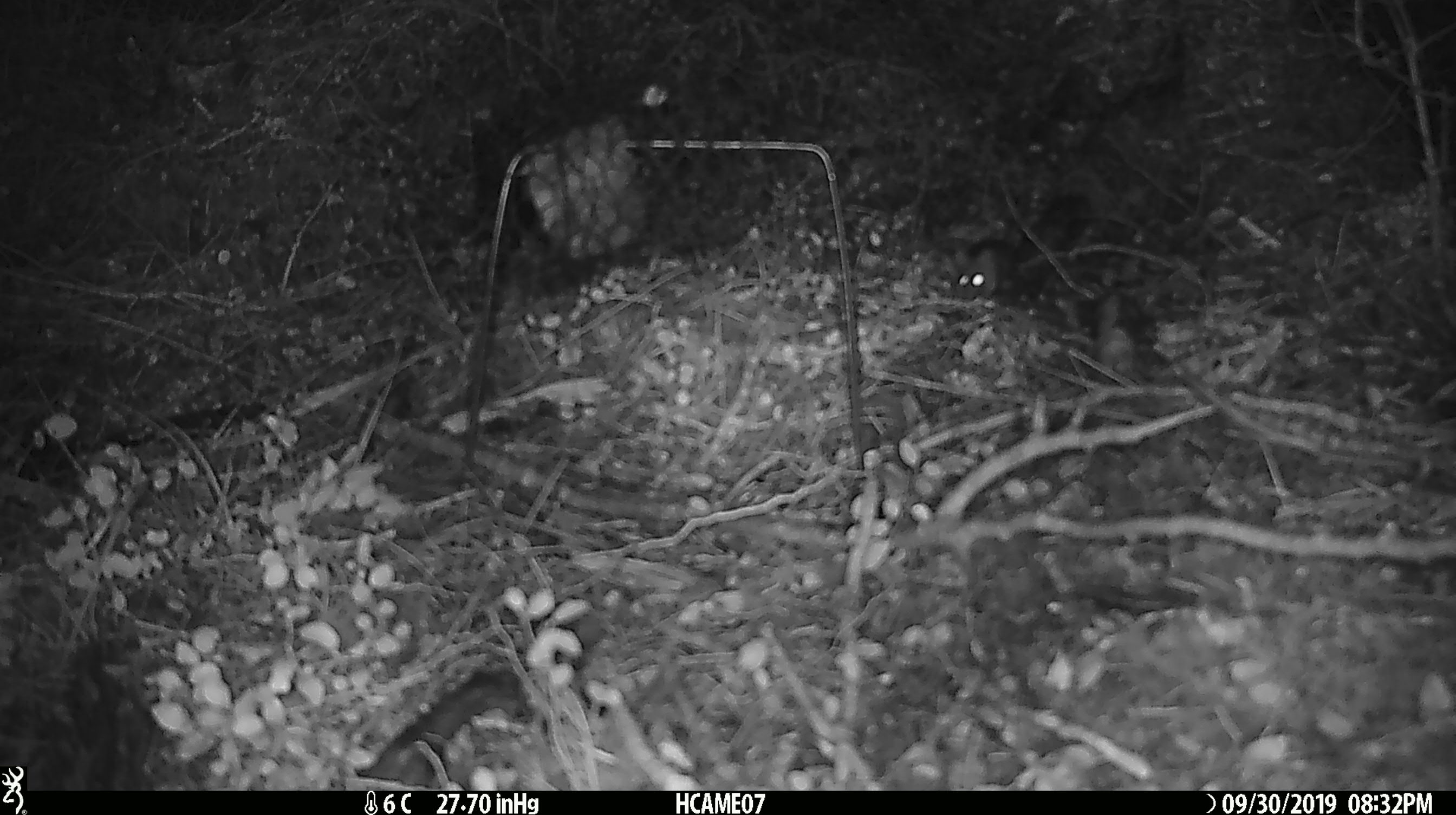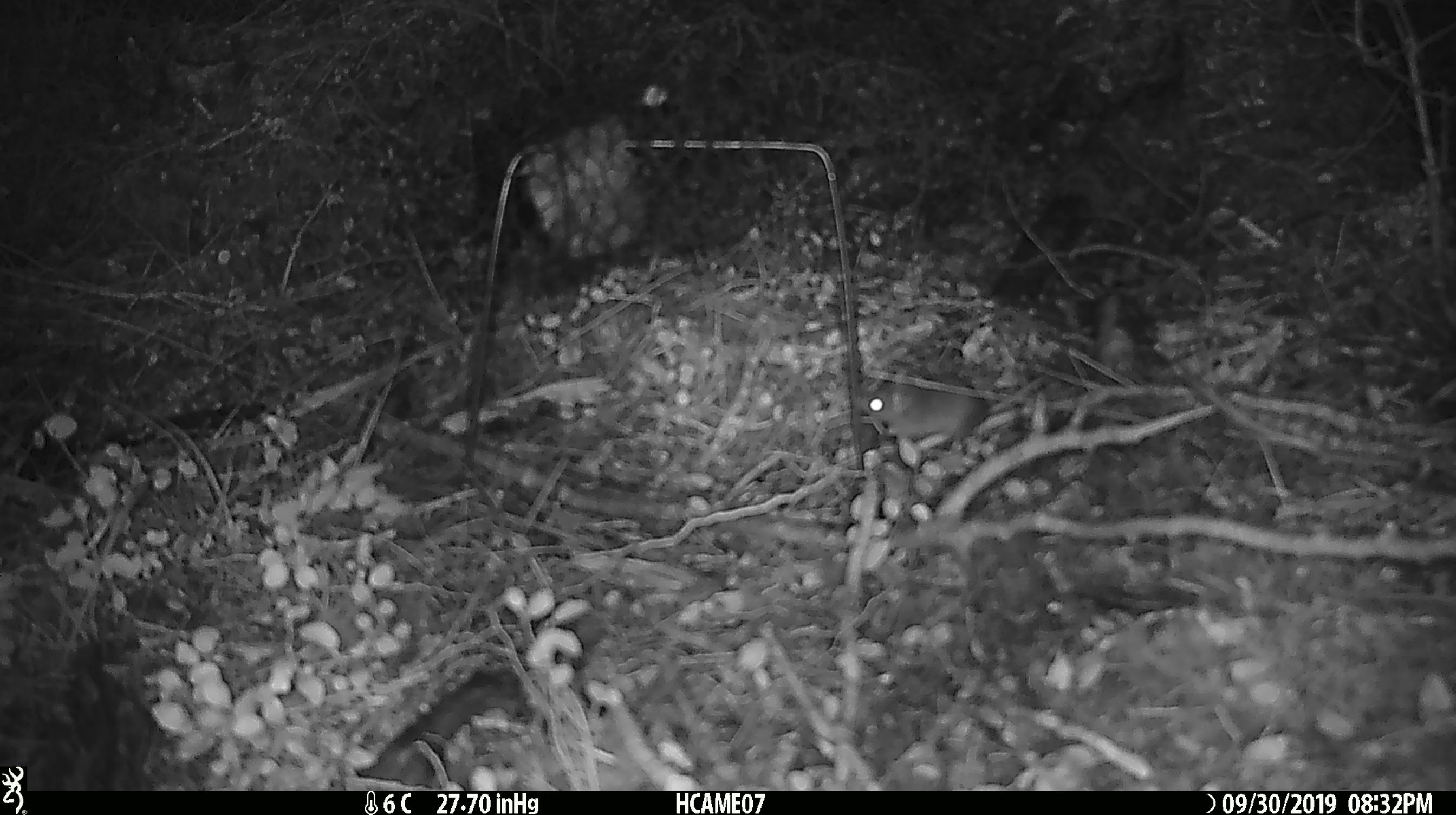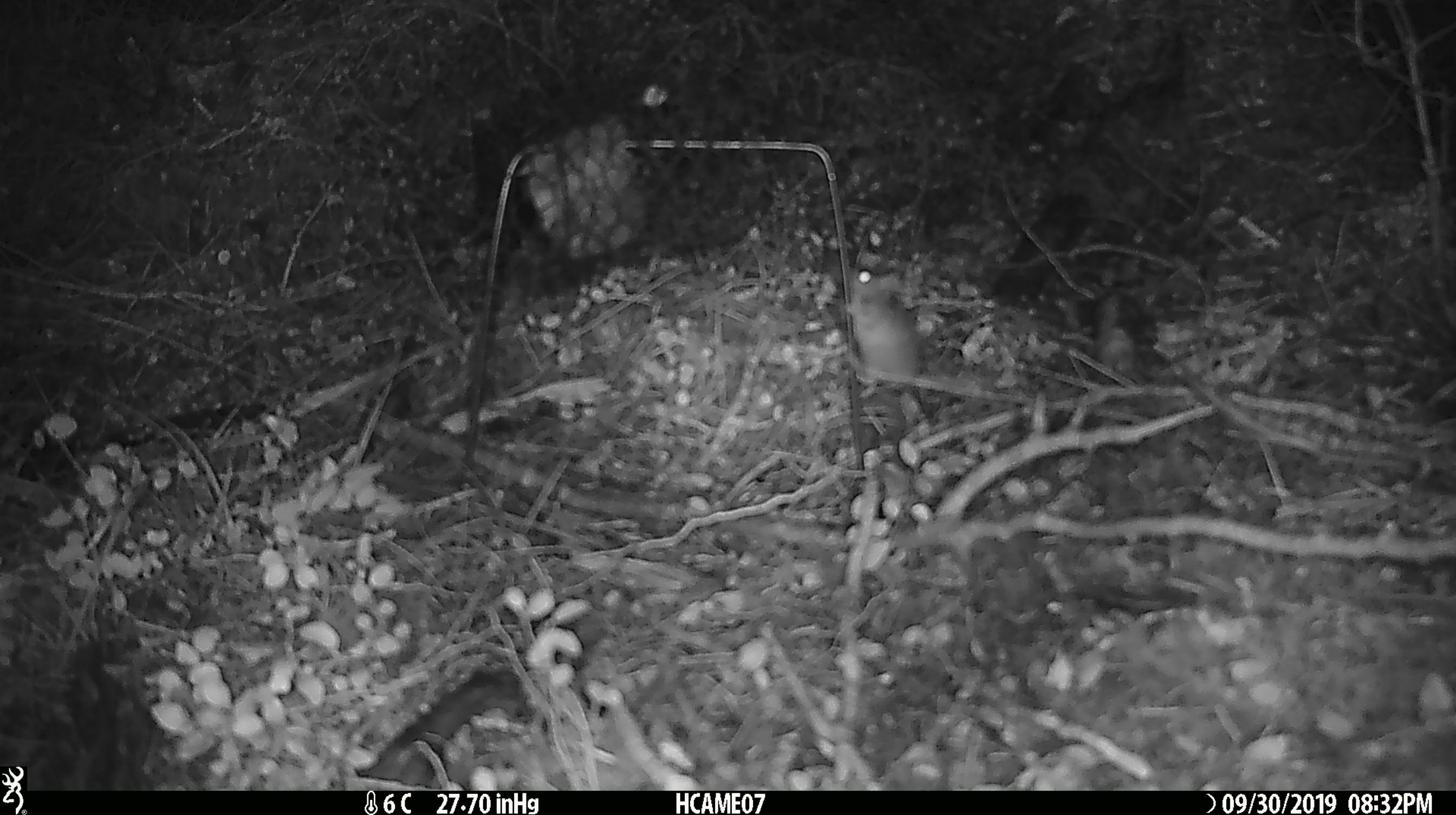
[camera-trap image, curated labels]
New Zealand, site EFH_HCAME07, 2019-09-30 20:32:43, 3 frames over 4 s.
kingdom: Animalia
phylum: Chordata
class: Mammalia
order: Rodentia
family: Muridae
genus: Mus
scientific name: Mus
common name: mouse